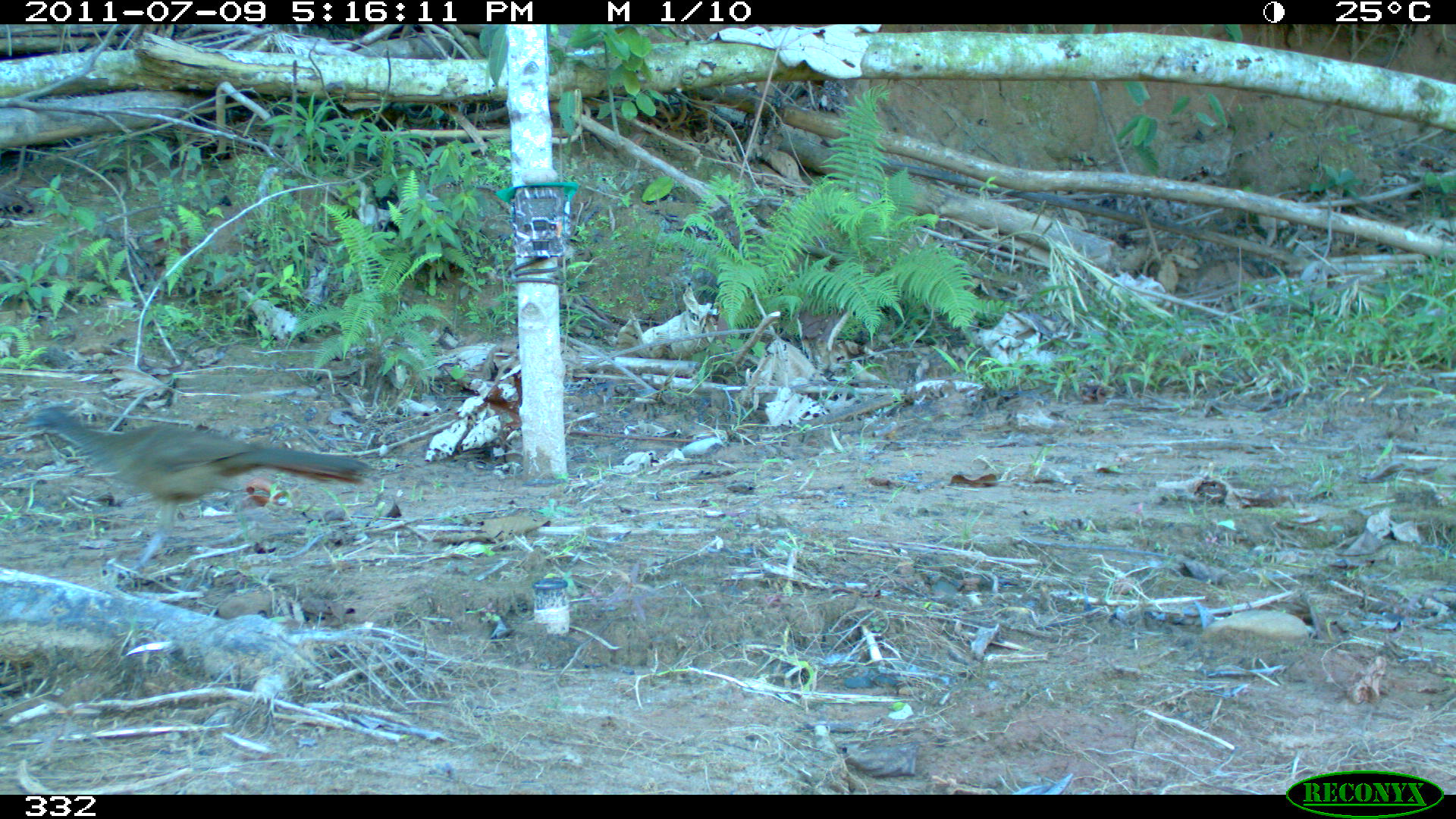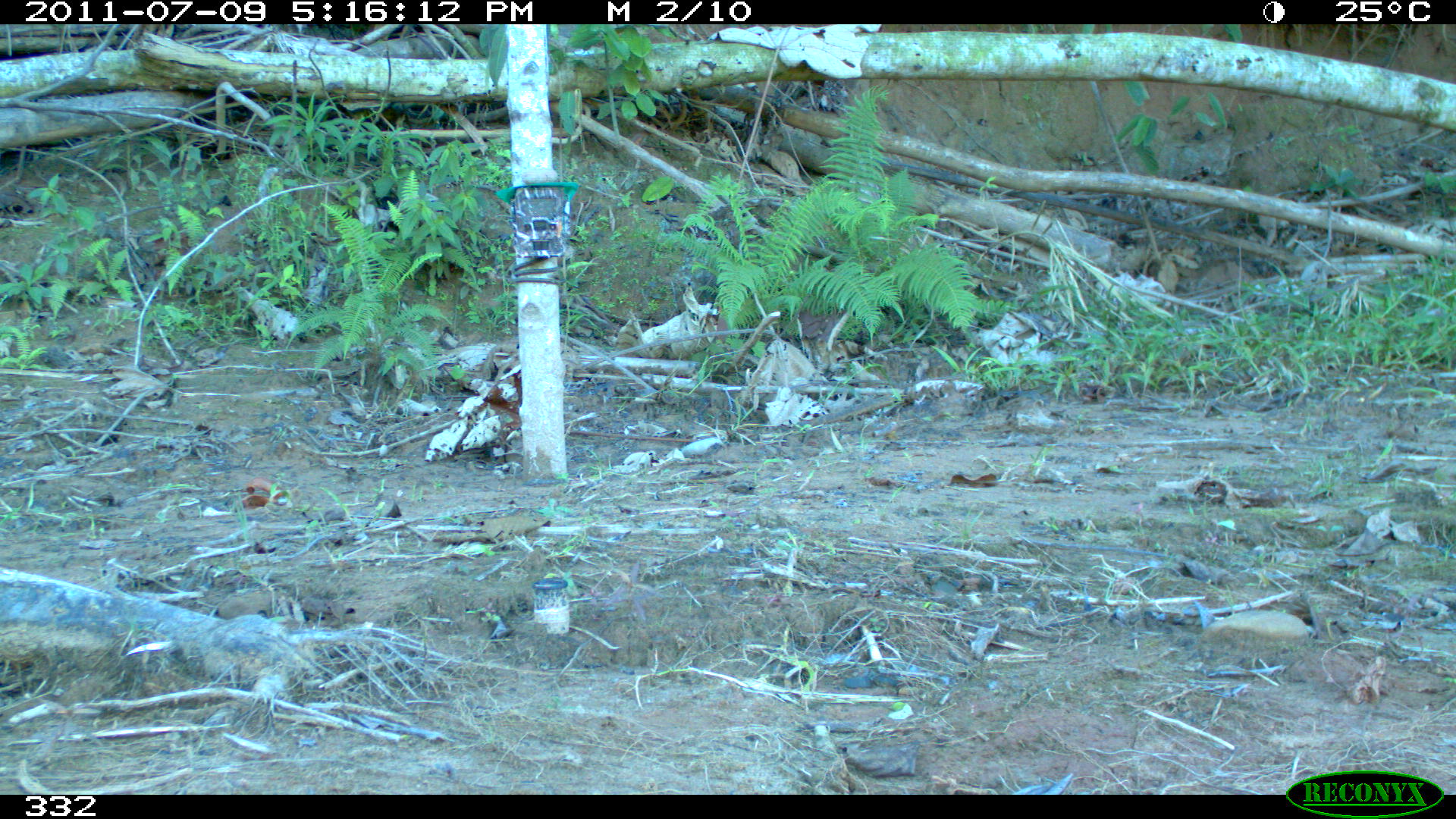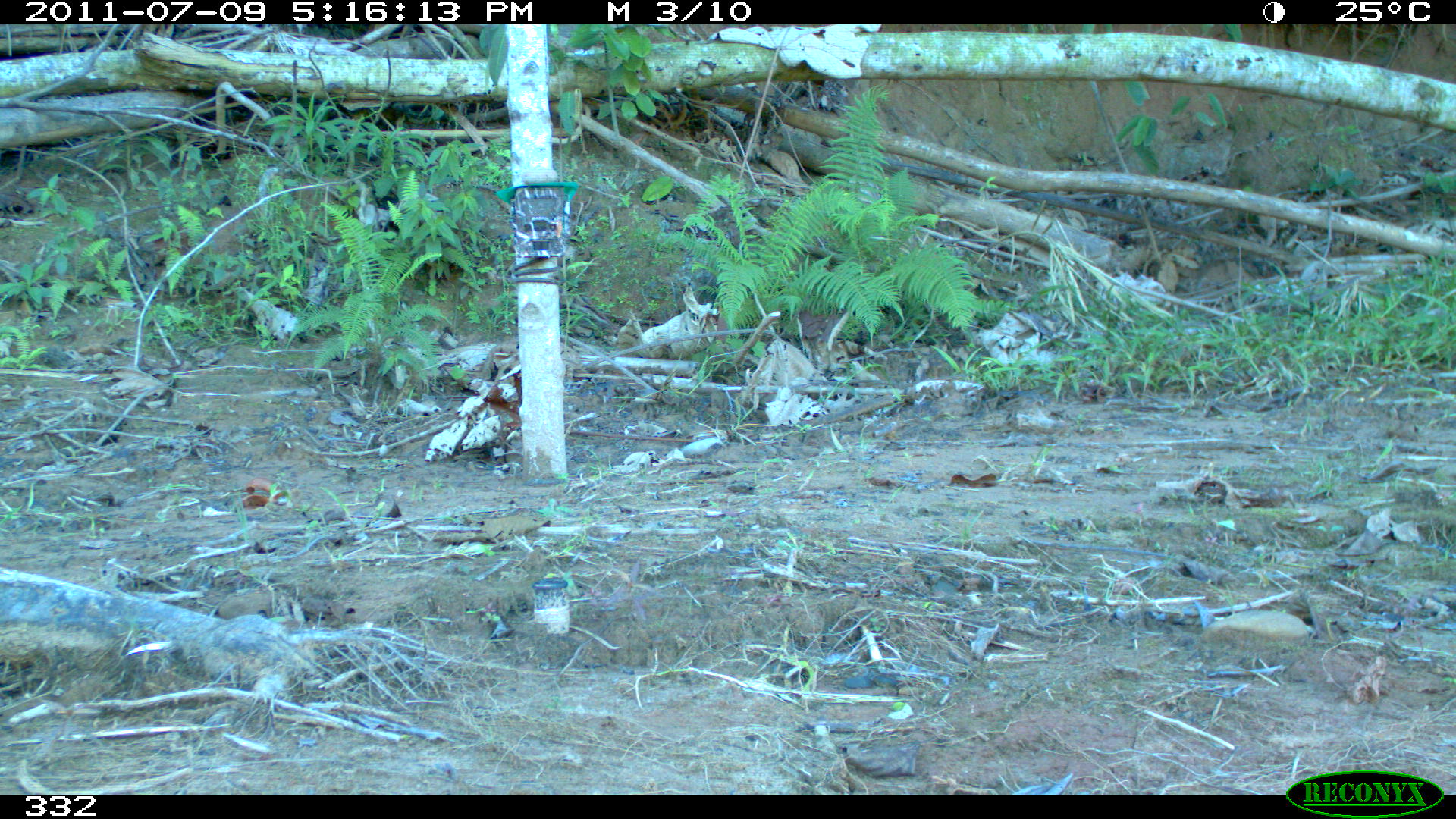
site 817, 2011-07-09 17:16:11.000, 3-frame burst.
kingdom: Animalia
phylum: Chordata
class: Aves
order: Galliformes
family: Cracidae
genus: Penelope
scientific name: Penelope jacquacu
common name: spix's guan